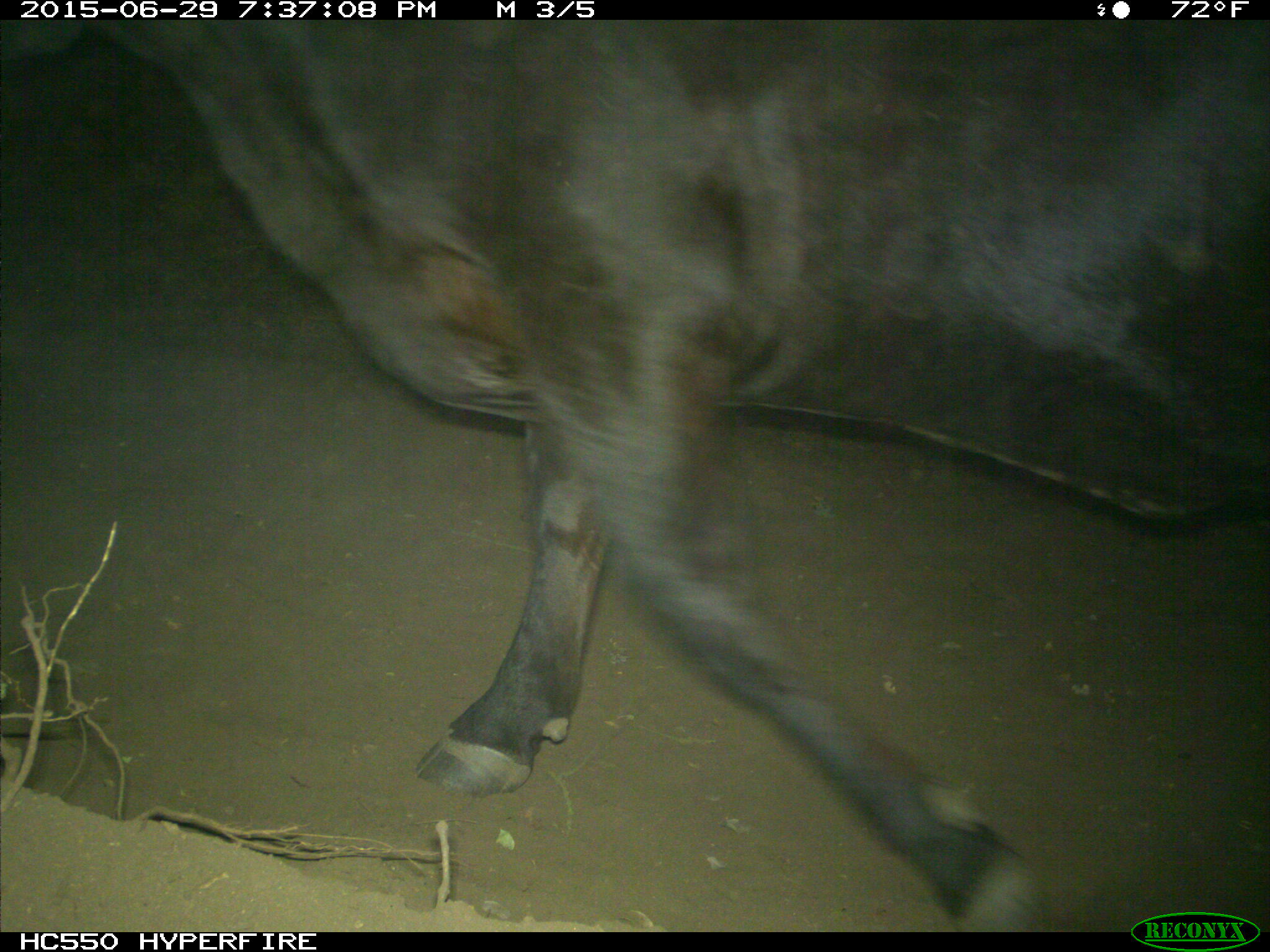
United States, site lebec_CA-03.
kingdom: Animalia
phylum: Chordata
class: Mammalia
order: Artiodactyla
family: Bovidae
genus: Bos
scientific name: Bos taurus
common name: domestic cow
Bos taurus (domestic cow).